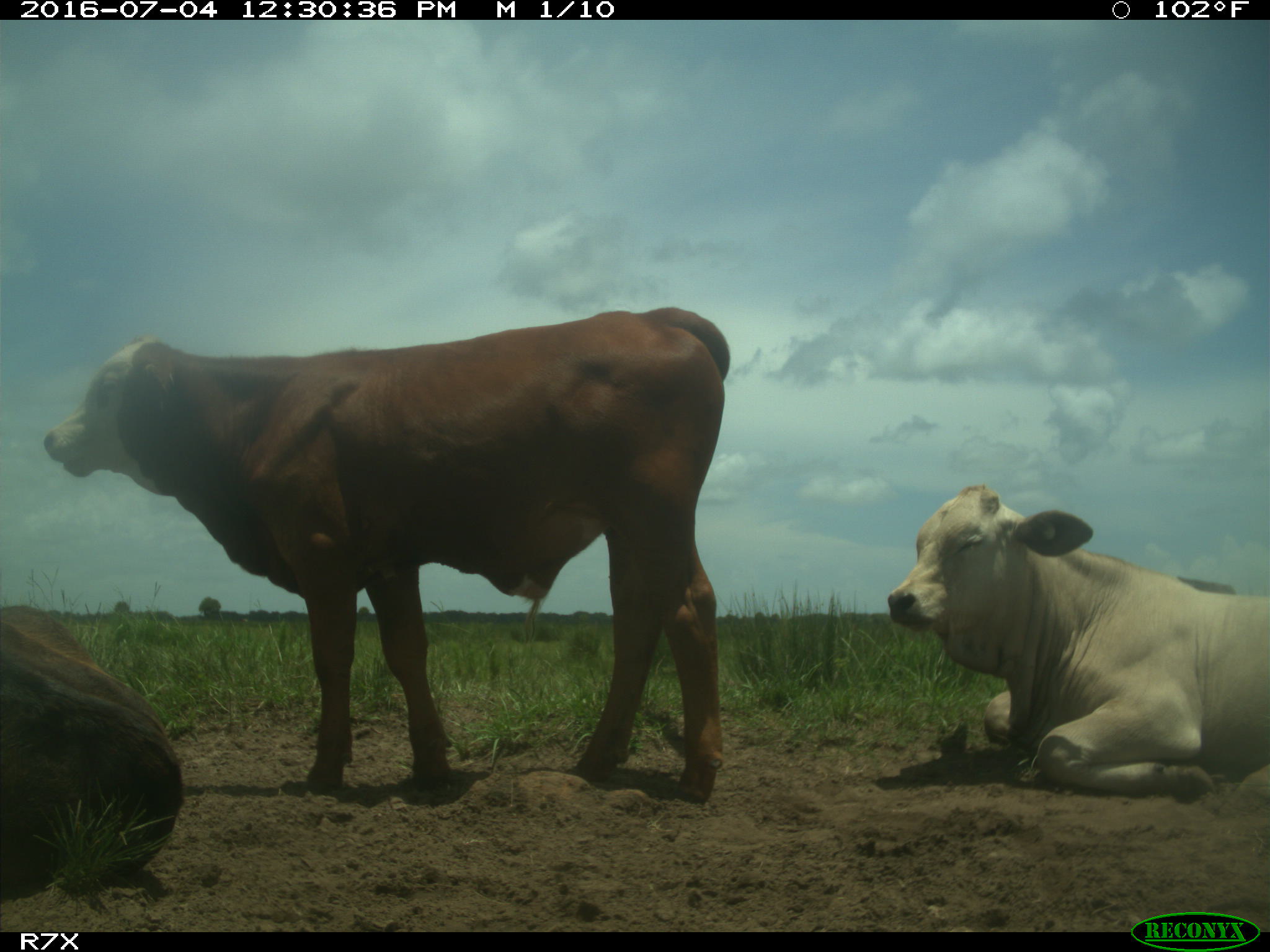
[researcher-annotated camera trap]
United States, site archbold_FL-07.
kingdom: Animalia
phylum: Chordata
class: Mammalia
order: Artiodactyla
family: Bovidae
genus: Bos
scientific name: Bos taurus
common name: domestic cow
Bos taurus (domestic cow).